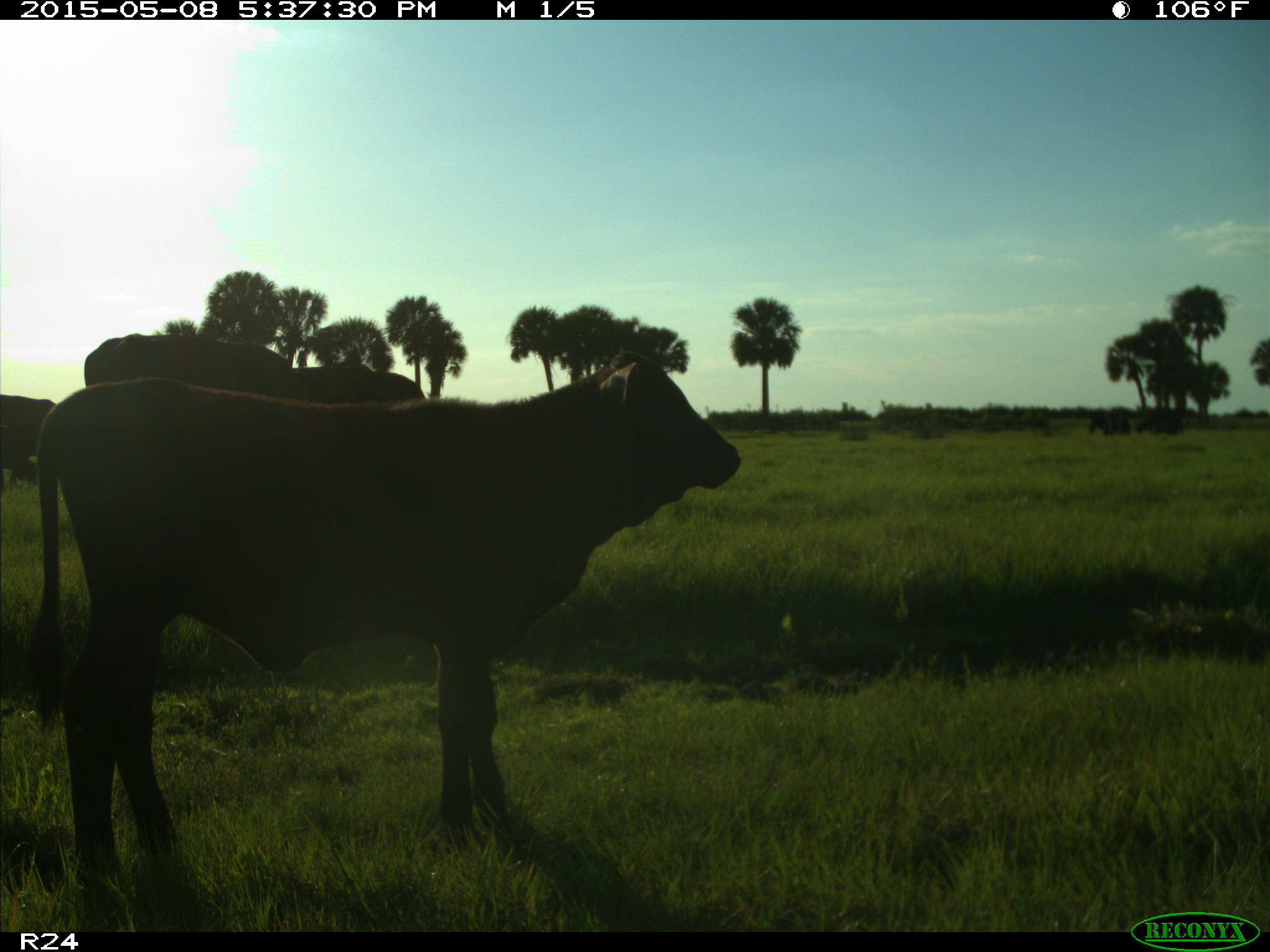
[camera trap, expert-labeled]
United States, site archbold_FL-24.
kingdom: Animalia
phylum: Chordata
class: Mammalia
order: Artiodactyla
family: Bovidae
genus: Bos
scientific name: Bos taurus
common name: domestic cow